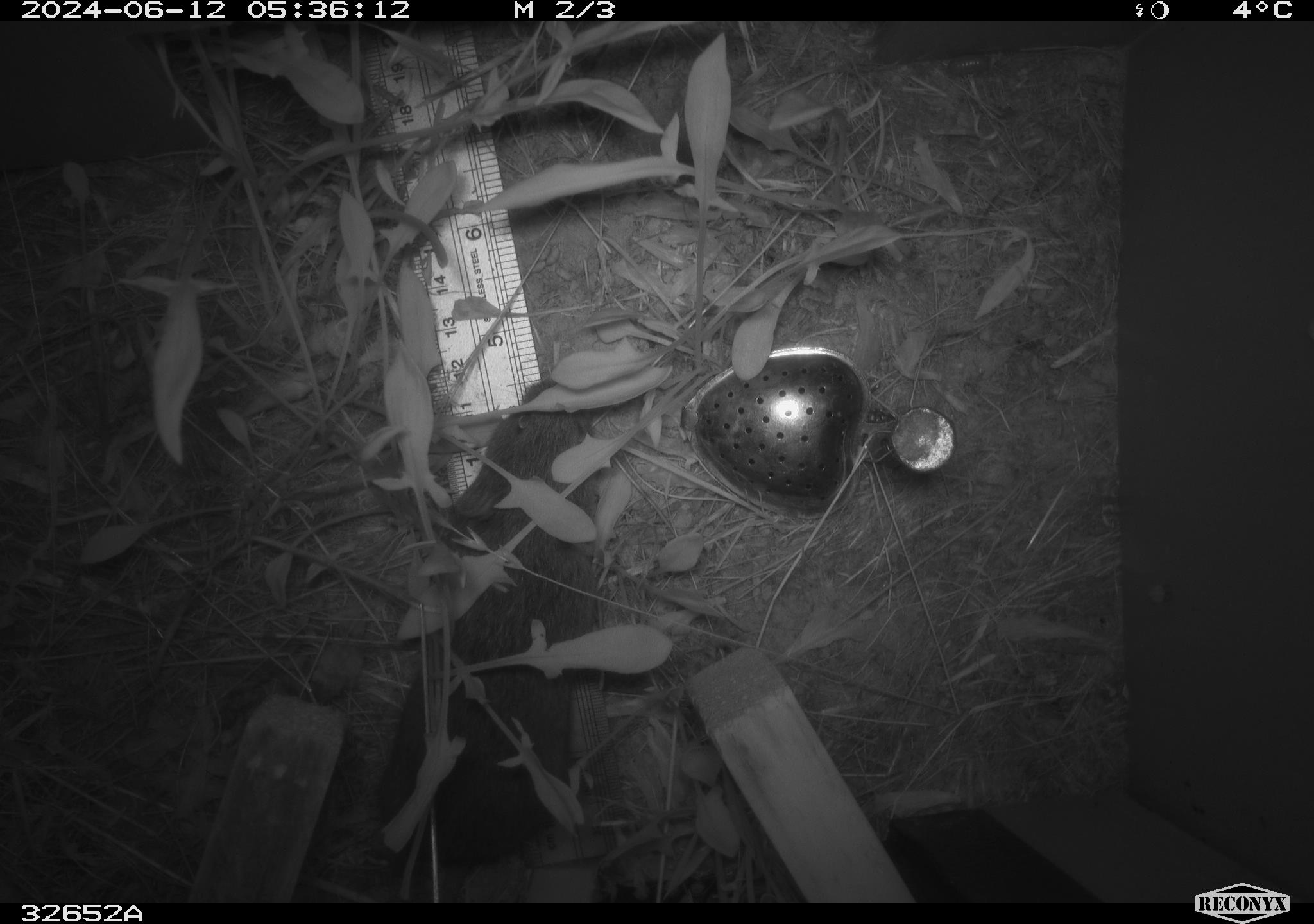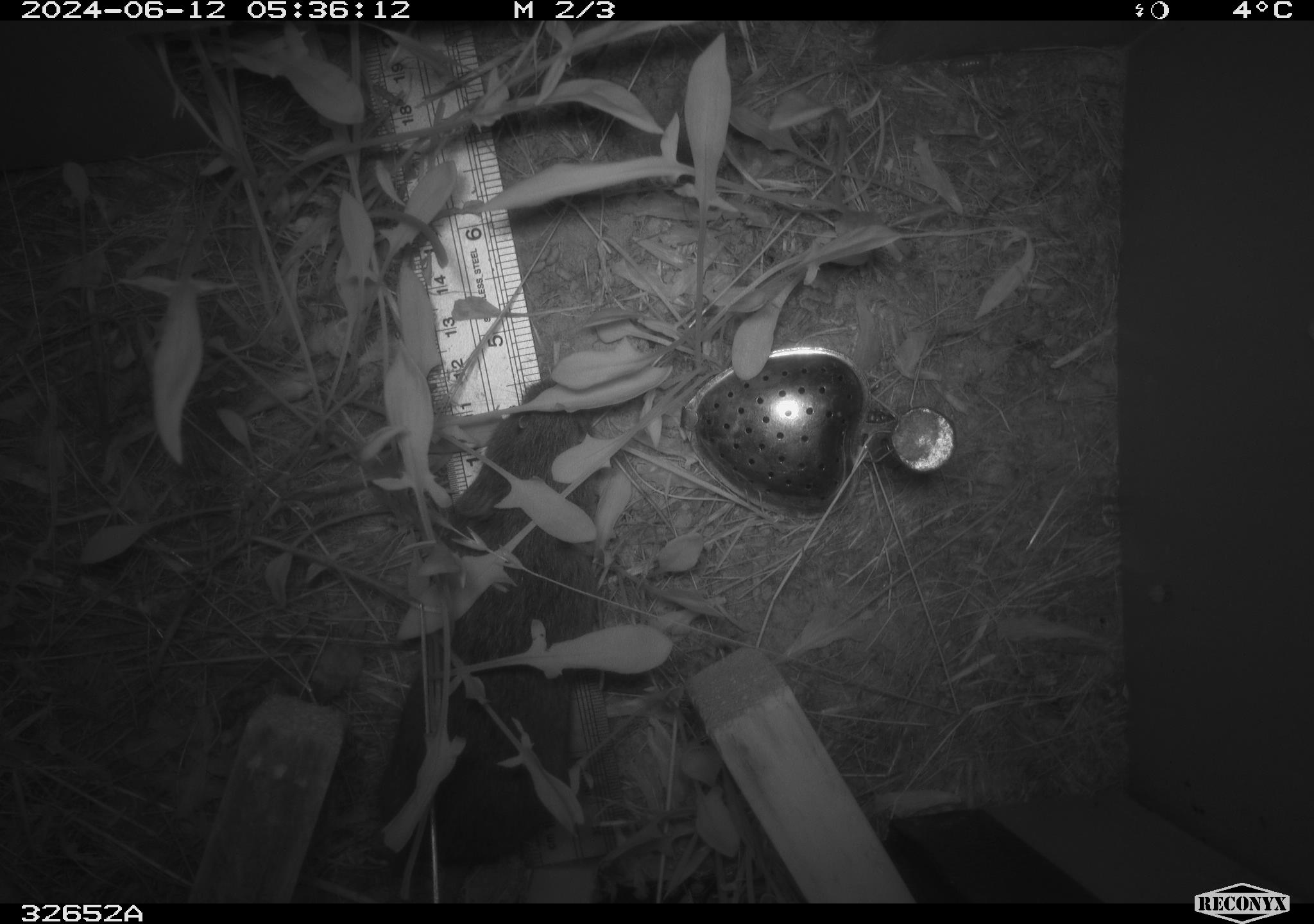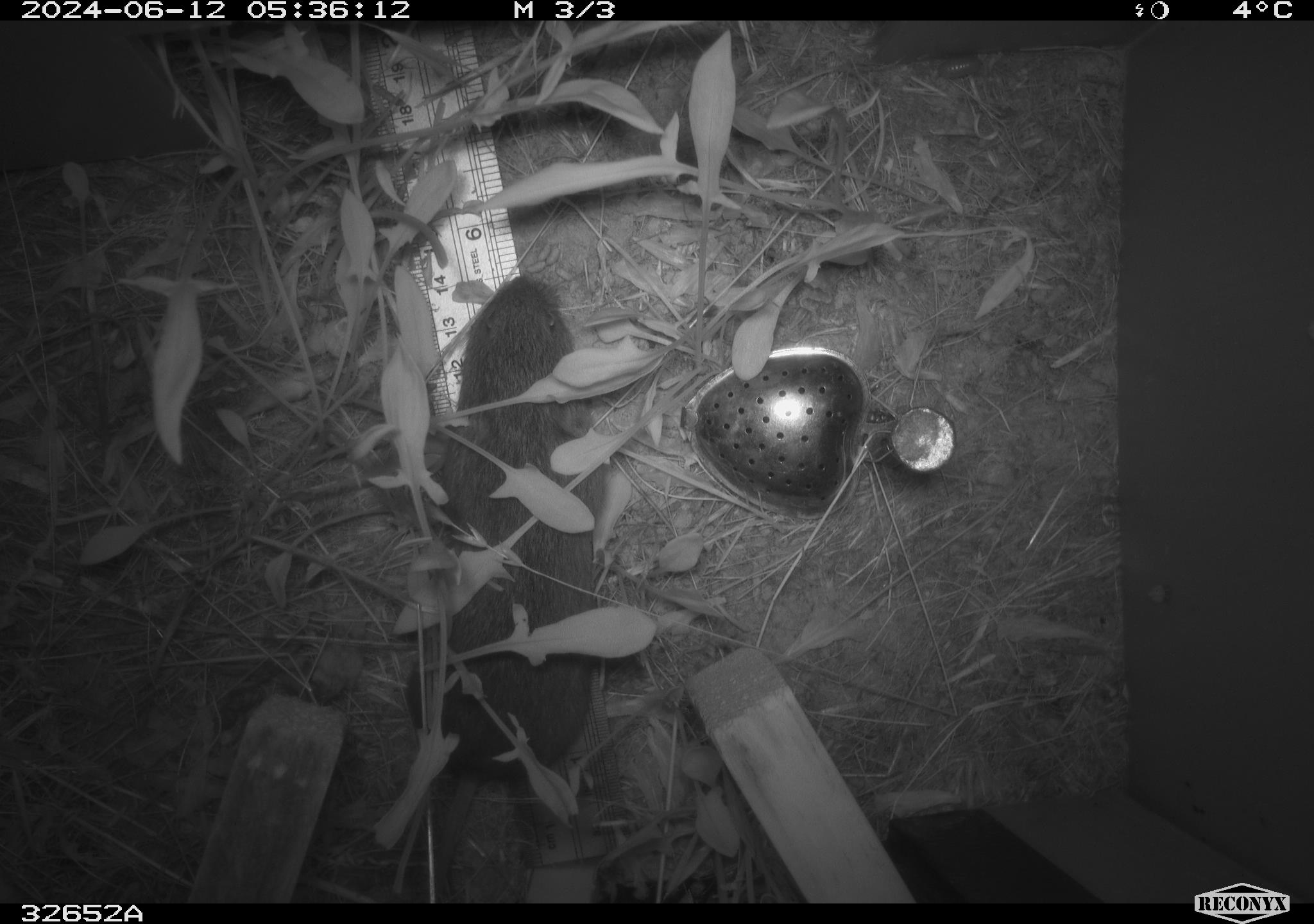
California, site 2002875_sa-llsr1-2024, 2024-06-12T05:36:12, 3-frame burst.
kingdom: Animalia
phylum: Chordata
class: Mammalia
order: Rodentia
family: Cricetidae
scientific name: Arvicolinae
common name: voles, lemmings, and muskrats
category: arvicolinae subfamily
Arvicolinae subfamily (voles, lemmings, and muskrats) (Arvicolinae).